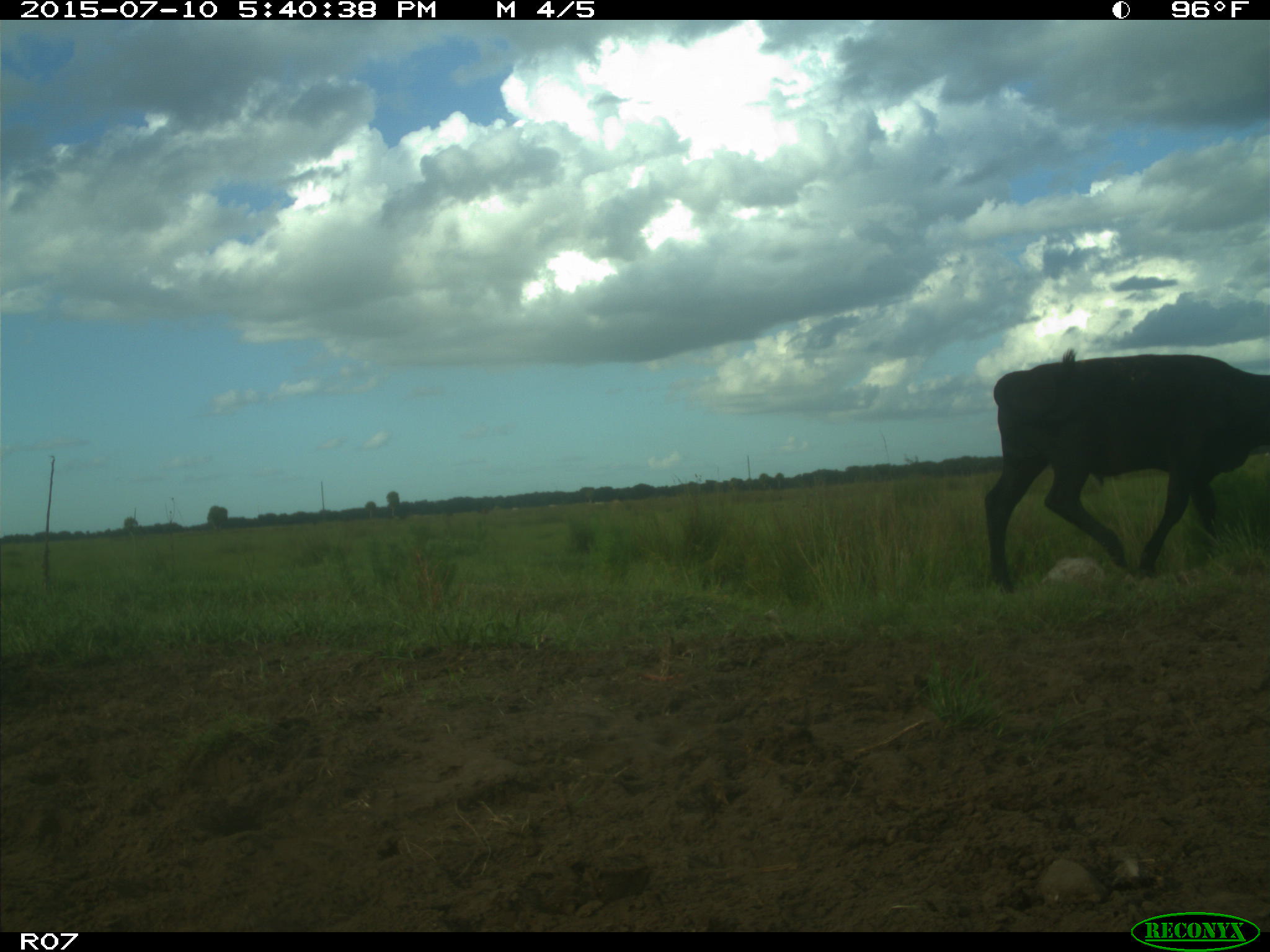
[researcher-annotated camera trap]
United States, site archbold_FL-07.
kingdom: Animalia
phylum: Chordata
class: Mammalia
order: Artiodactyla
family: Bovidae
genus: Bos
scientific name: Bos taurus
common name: domestic cow